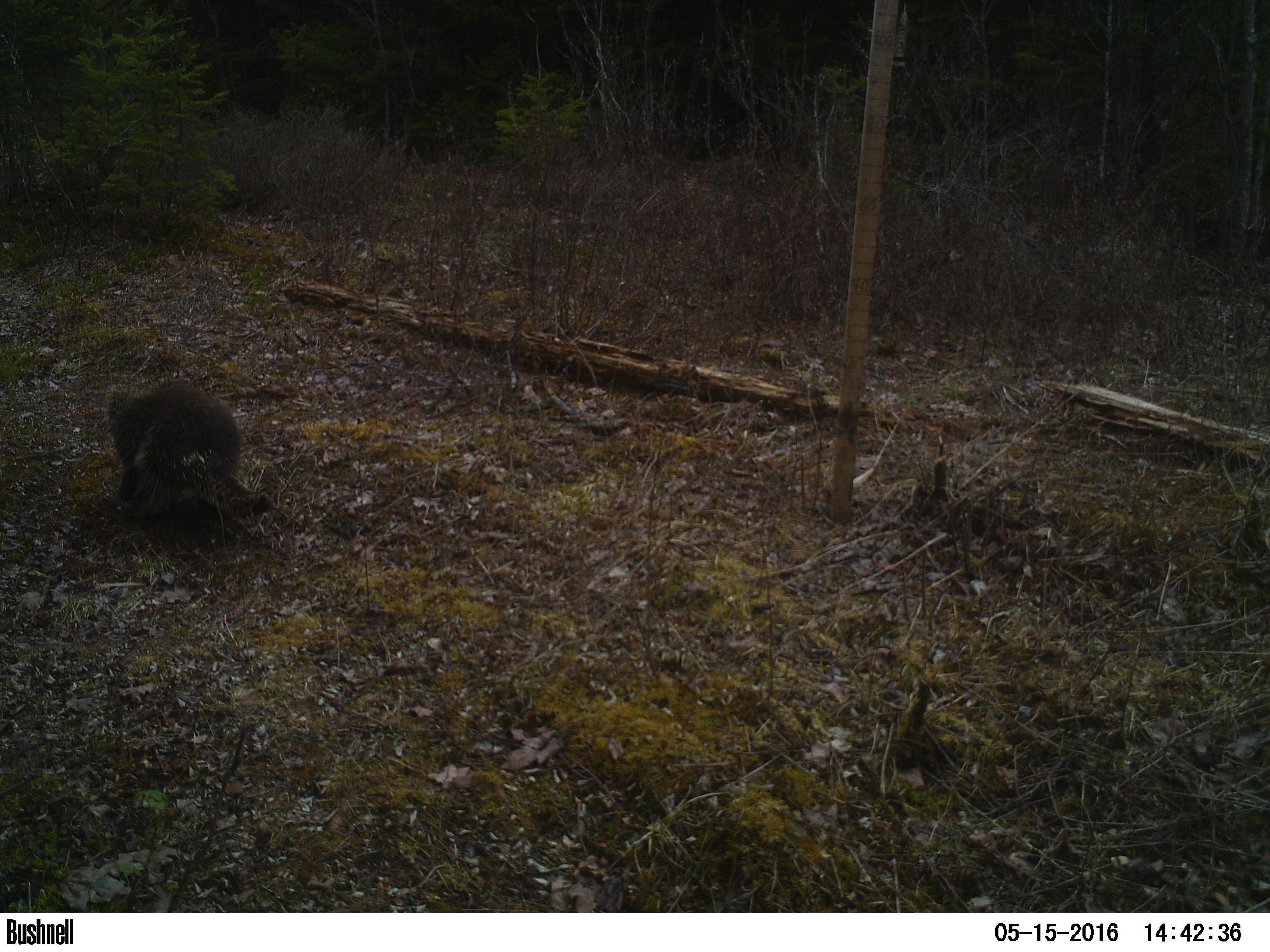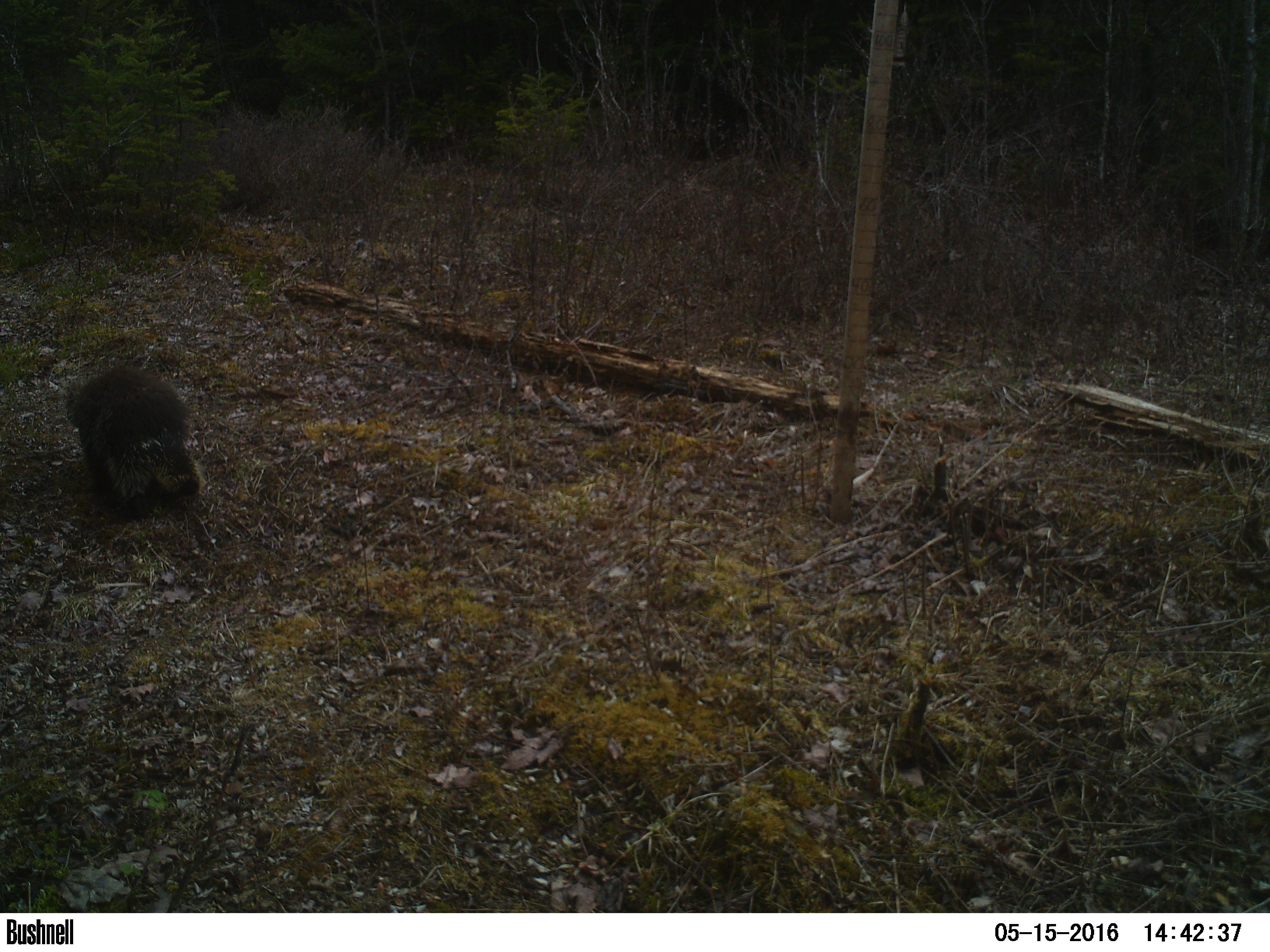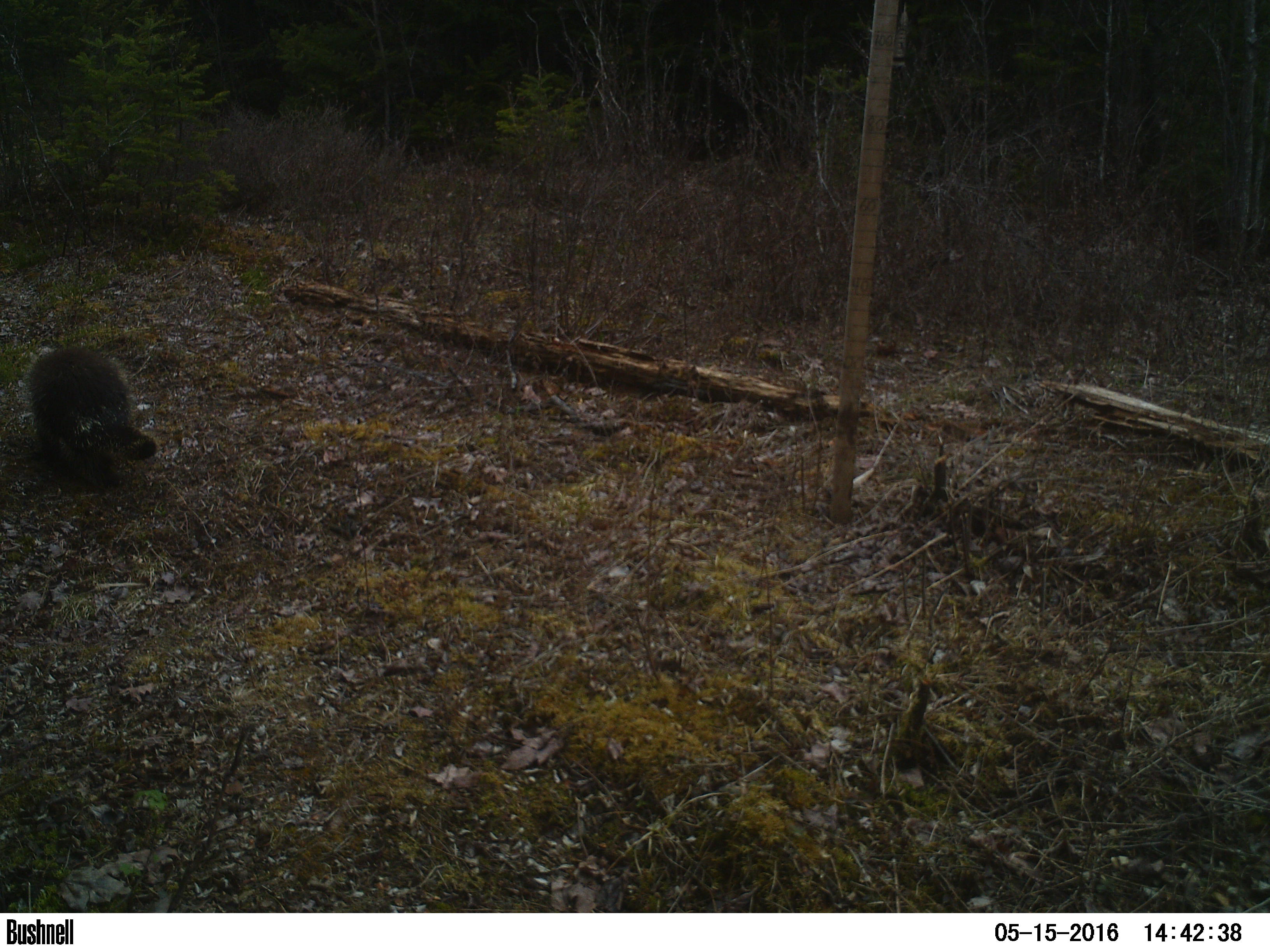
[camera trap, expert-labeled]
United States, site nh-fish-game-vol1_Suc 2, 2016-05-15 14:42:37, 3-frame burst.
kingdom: Animalia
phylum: Chordata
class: Mammalia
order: Rodentia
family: Erethizontidae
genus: Erethizon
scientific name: Erethizon dorsatum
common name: porcupine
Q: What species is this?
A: Porcupine (Erethizon dorsatum).